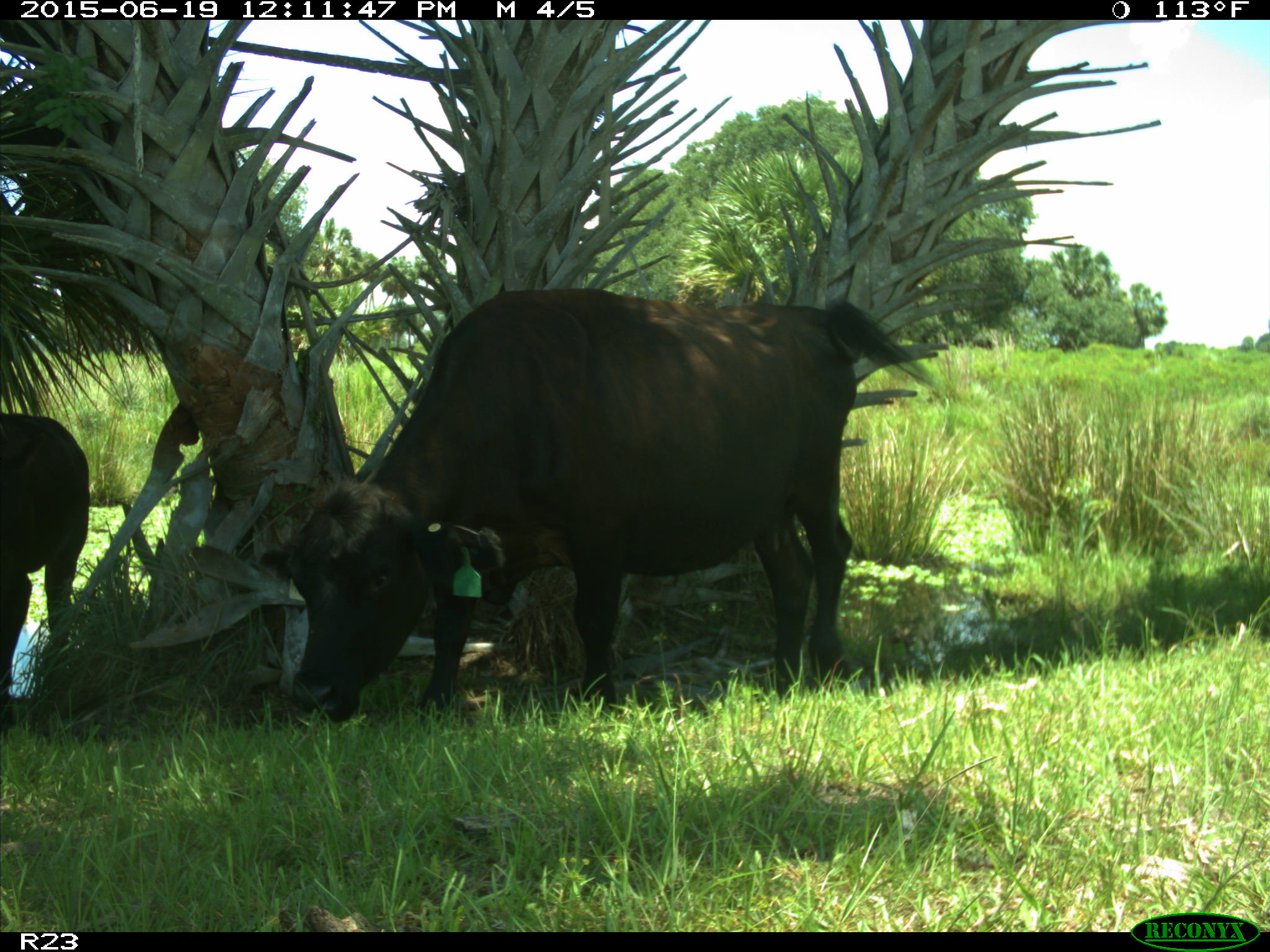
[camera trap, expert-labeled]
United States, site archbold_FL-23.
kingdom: Animalia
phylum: Chordata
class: Mammalia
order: Artiodactyla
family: Bovidae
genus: Bos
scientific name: Bos taurus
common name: domestic cow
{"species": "Bos taurus (domestic cow)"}